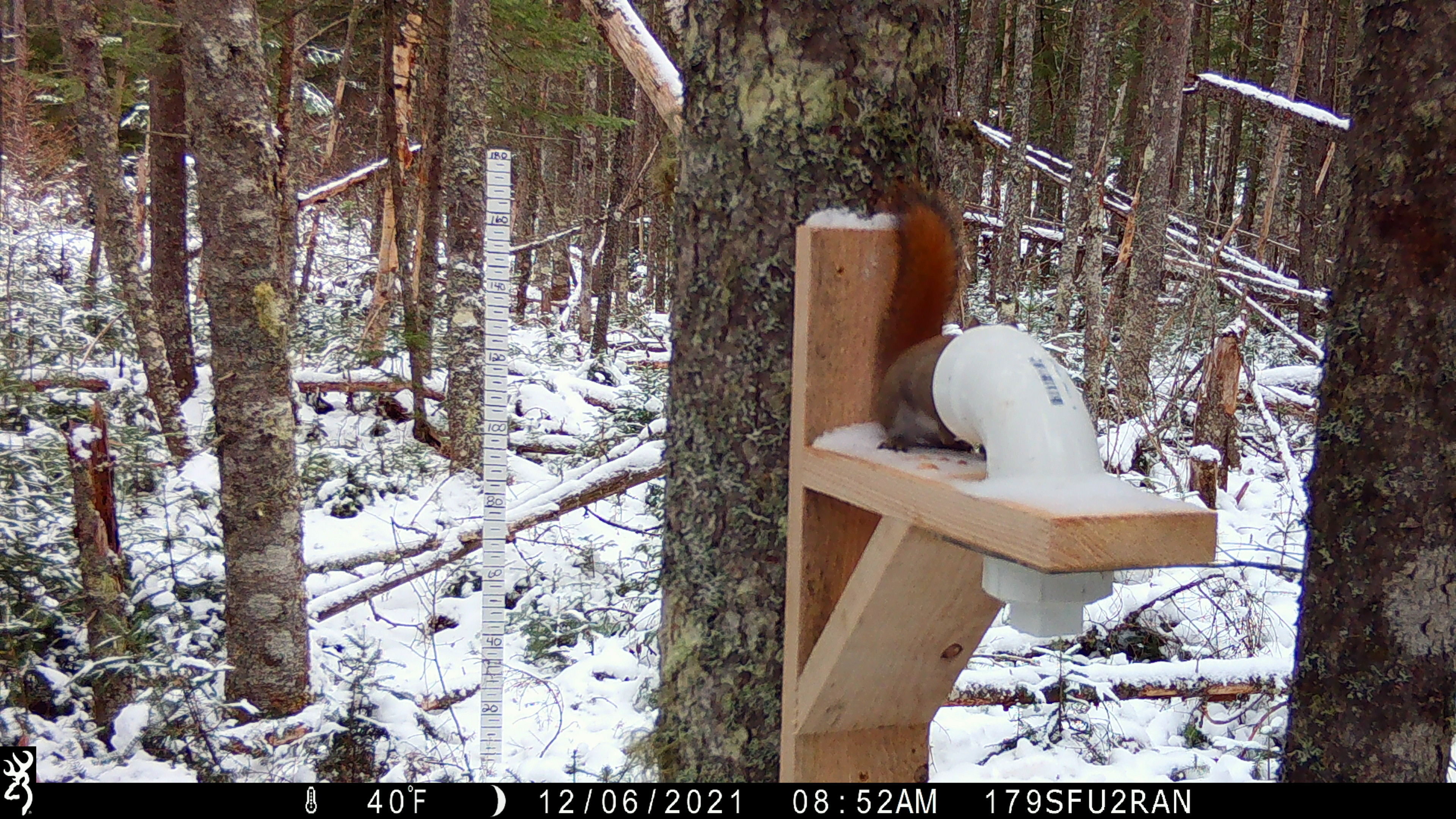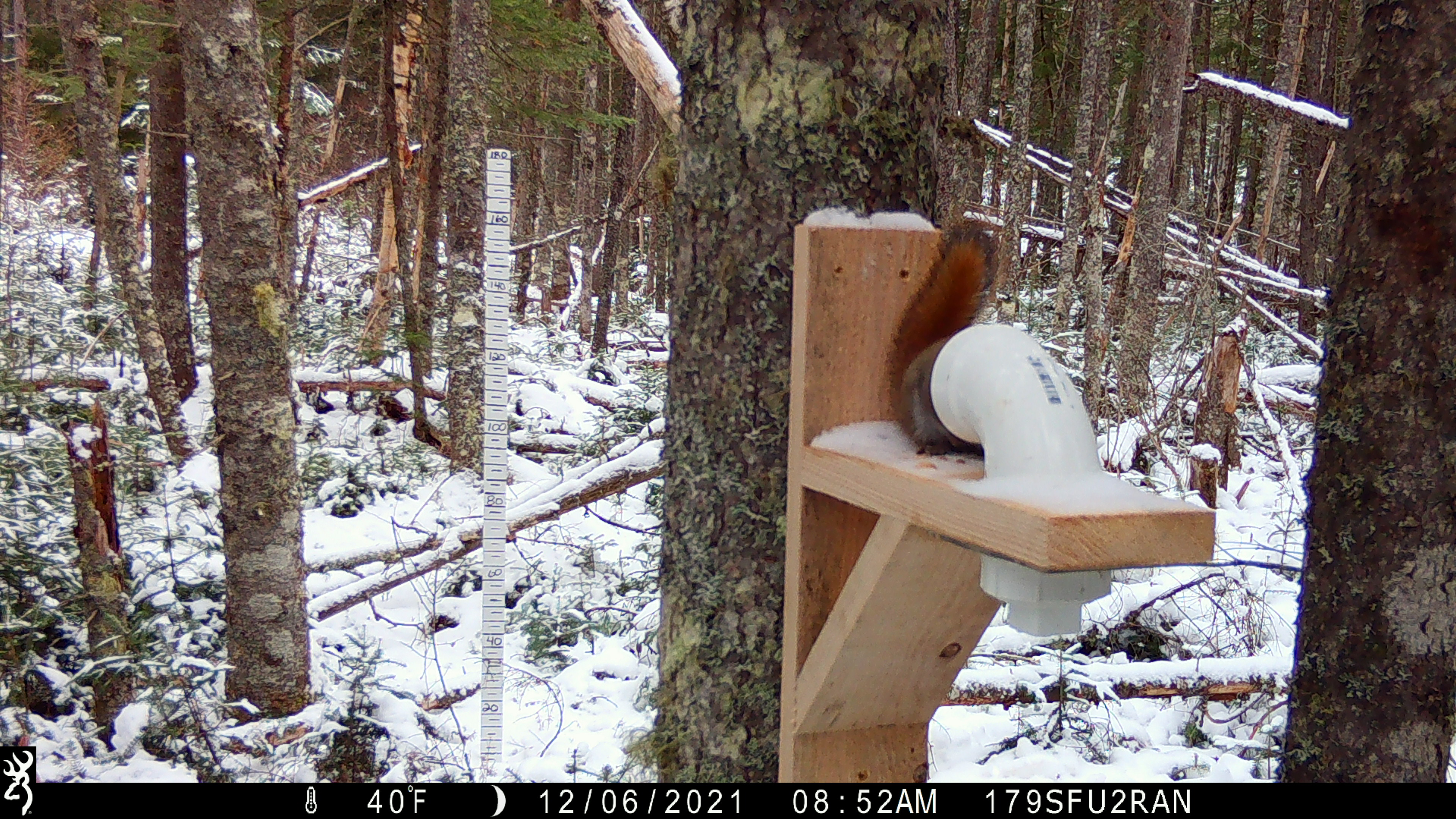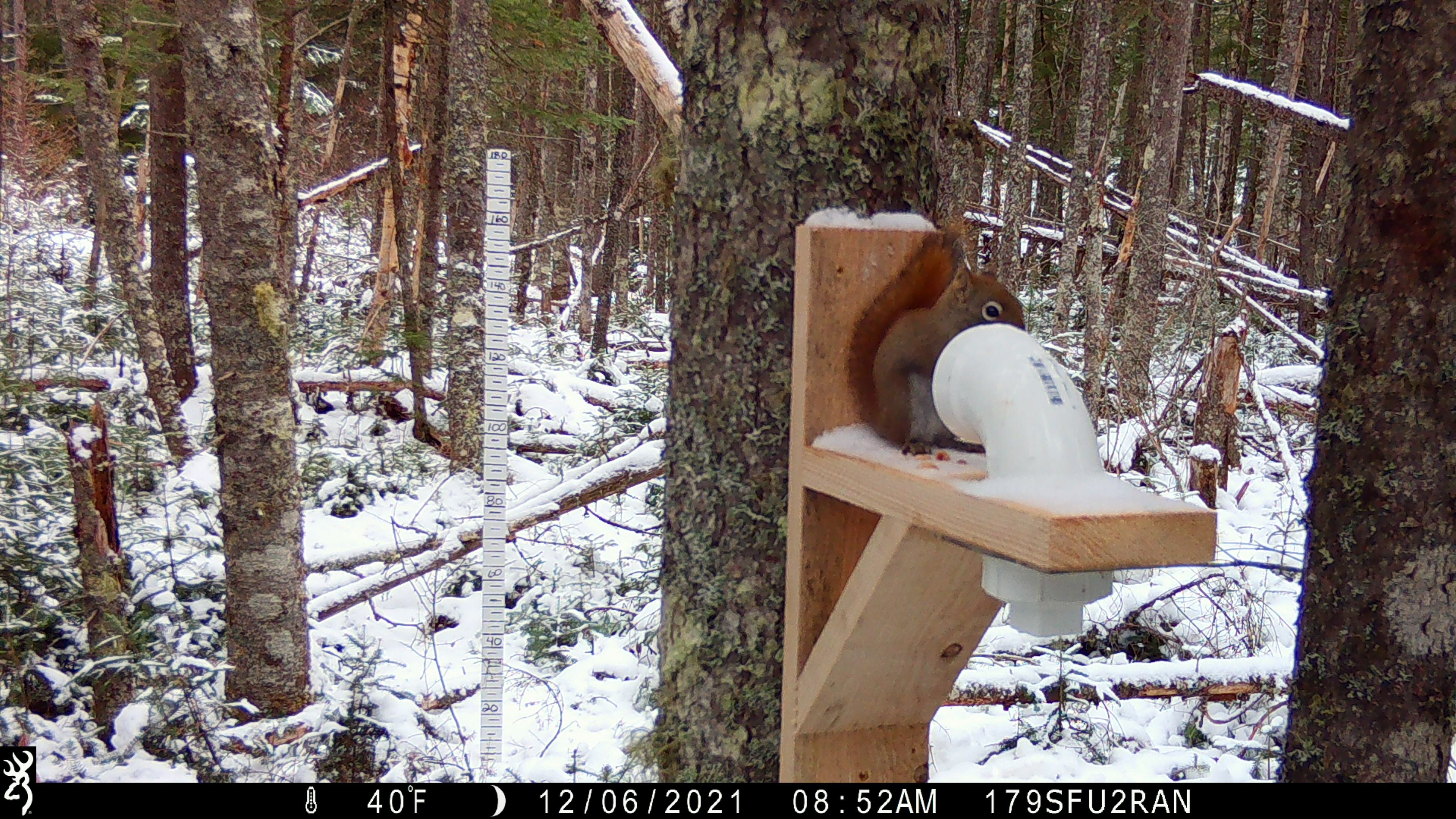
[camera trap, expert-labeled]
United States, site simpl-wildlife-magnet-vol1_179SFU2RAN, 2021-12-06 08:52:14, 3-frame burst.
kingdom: Animalia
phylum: Chordata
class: Mammalia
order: Rodentia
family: Sciuridae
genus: Tamiasciurus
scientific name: Tamiasciurus hudsonicus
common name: red squirrel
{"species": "red squirrel (Tamiasciurus hudsonicus)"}